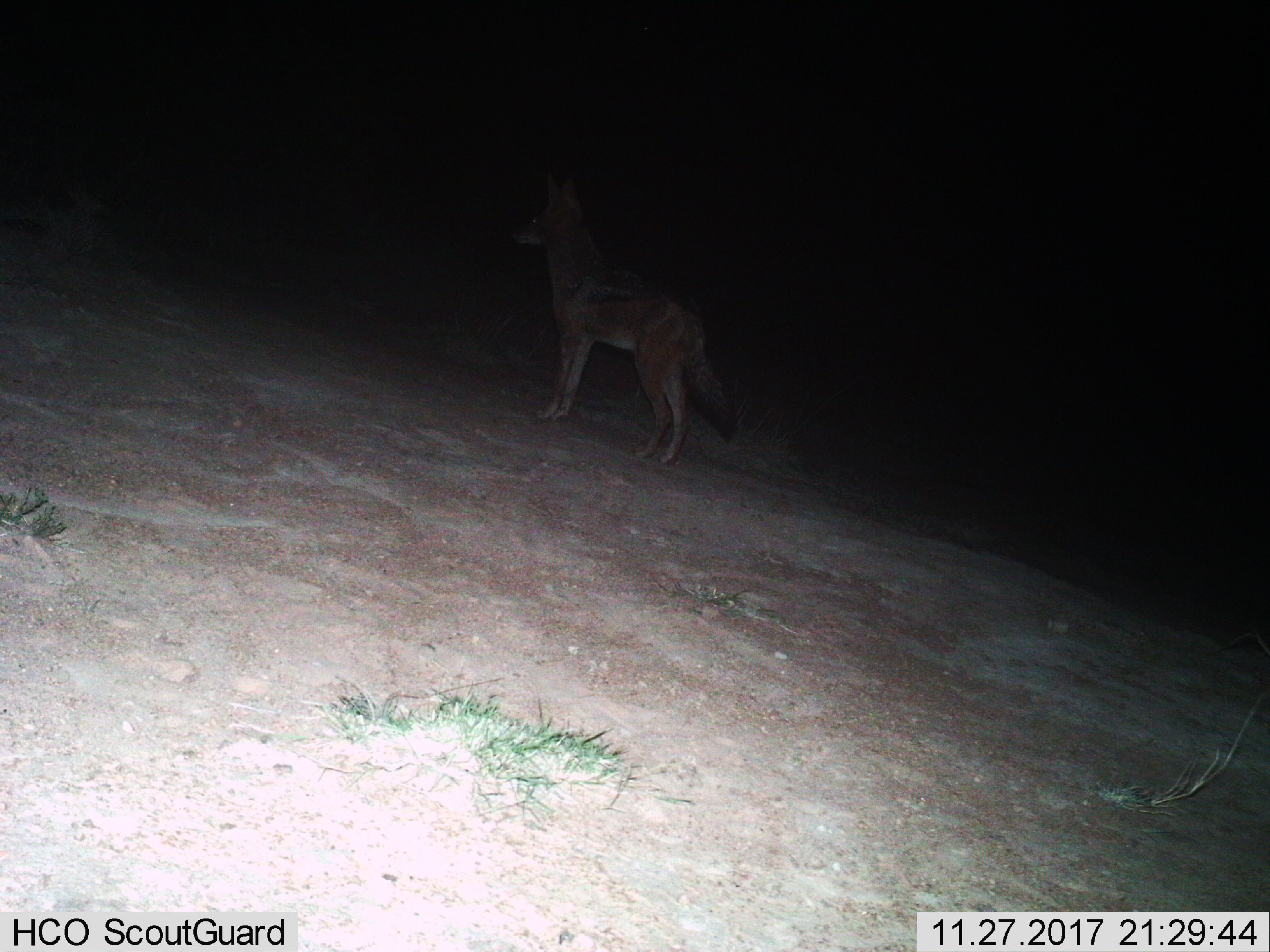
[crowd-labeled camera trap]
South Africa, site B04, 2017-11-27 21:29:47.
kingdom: Animalia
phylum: Chordata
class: Mammalia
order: Carnivora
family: Canidae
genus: Lupulella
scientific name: Lupulella mesomelas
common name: black-backed jackal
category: jackalblackbacked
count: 1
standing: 100%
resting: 0%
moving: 0%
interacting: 0%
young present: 0%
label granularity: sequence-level